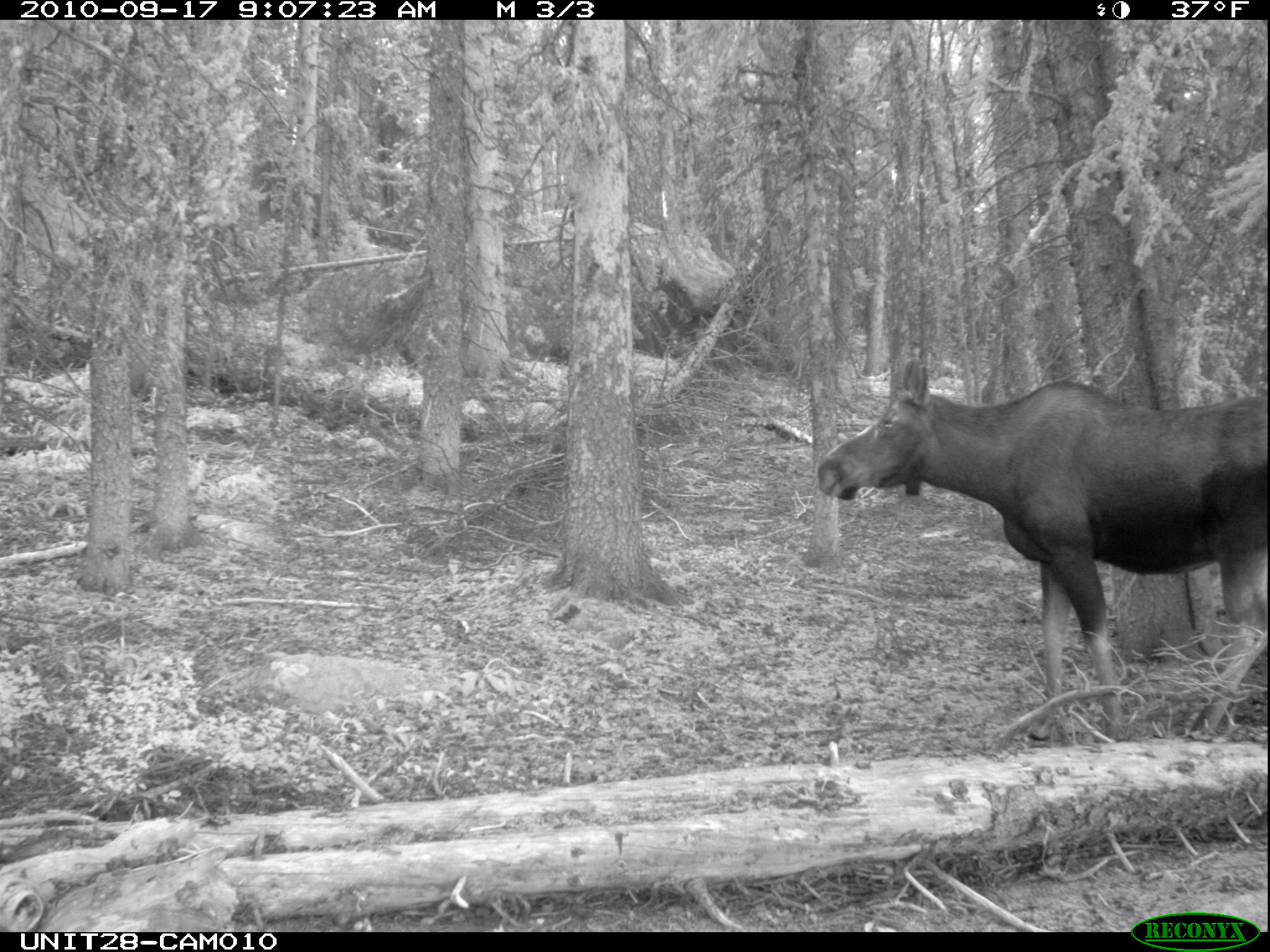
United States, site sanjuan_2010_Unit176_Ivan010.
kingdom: Animalia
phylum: Chordata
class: Mammalia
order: Artiodactyla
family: Cervidae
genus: Alces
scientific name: Alces alces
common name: moose